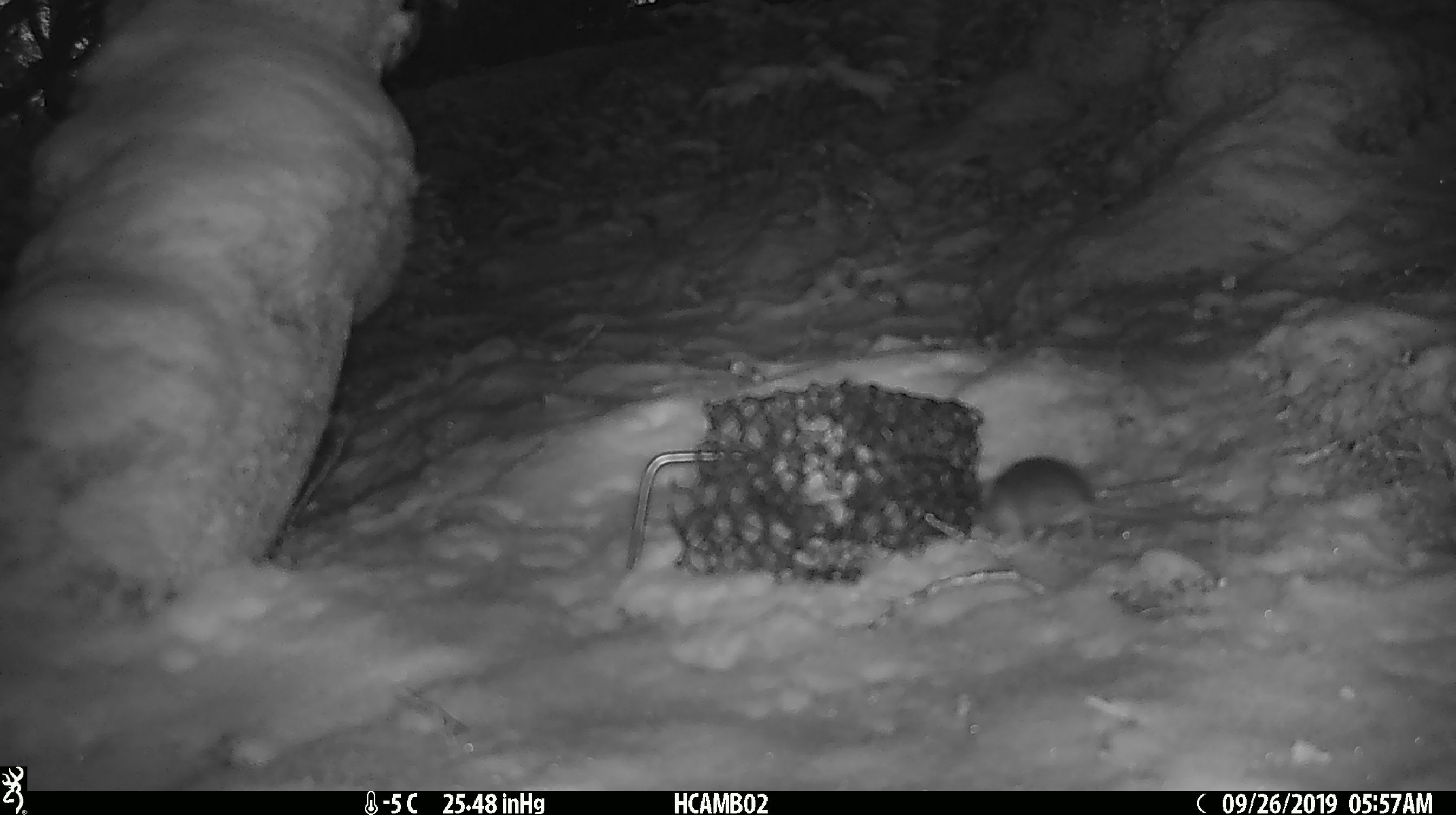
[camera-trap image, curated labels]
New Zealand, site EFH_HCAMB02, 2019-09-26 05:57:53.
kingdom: Animalia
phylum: Chordata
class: Mammalia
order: Rodentia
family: Muridae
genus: Mus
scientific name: Mus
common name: mouse